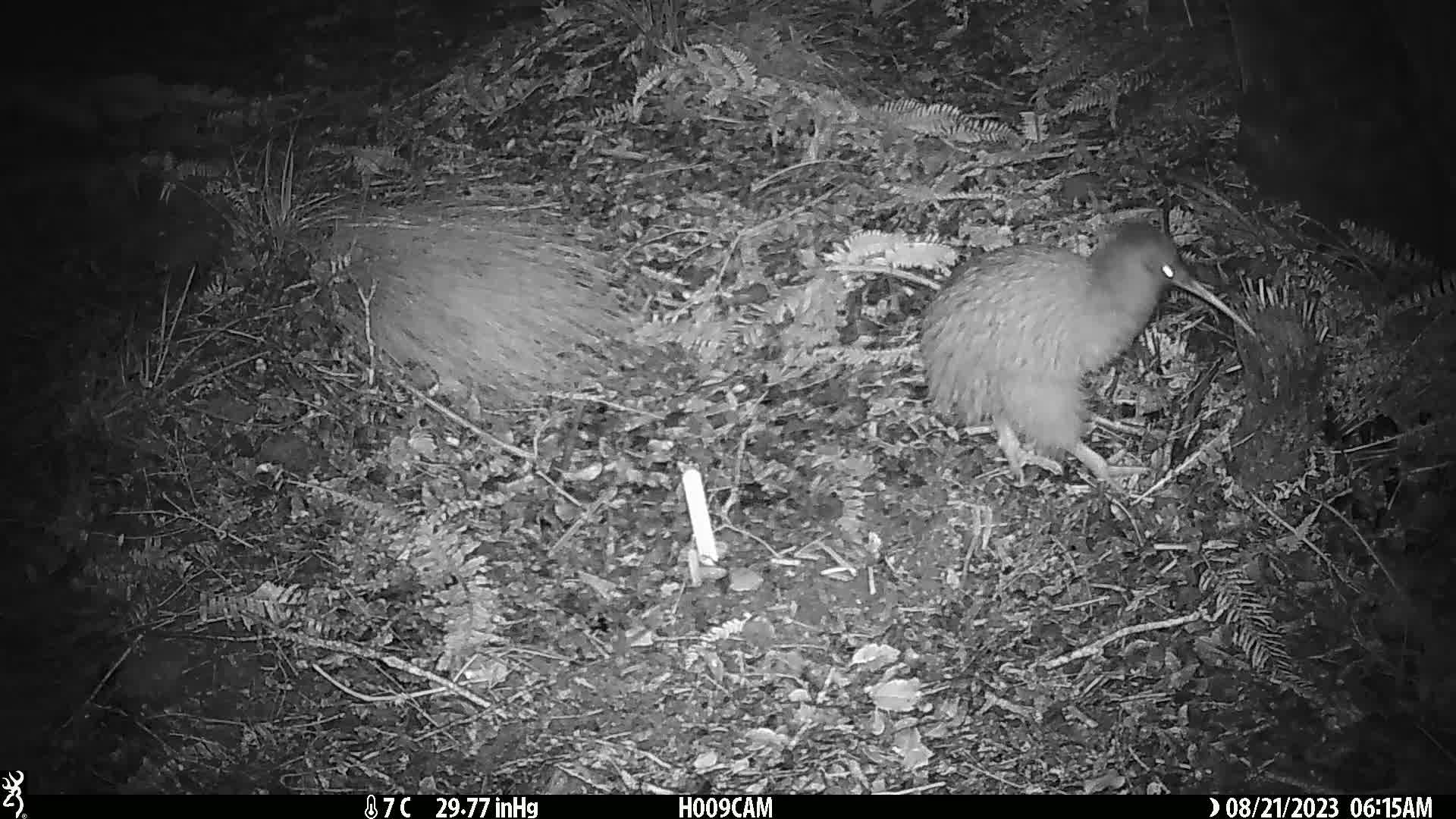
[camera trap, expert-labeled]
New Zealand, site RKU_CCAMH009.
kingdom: Animalia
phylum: Chordata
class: Aves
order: Apterygiformes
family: Apterygidae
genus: Apteryx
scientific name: Apteryx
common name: kiwi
Kiwi (Apteryx).